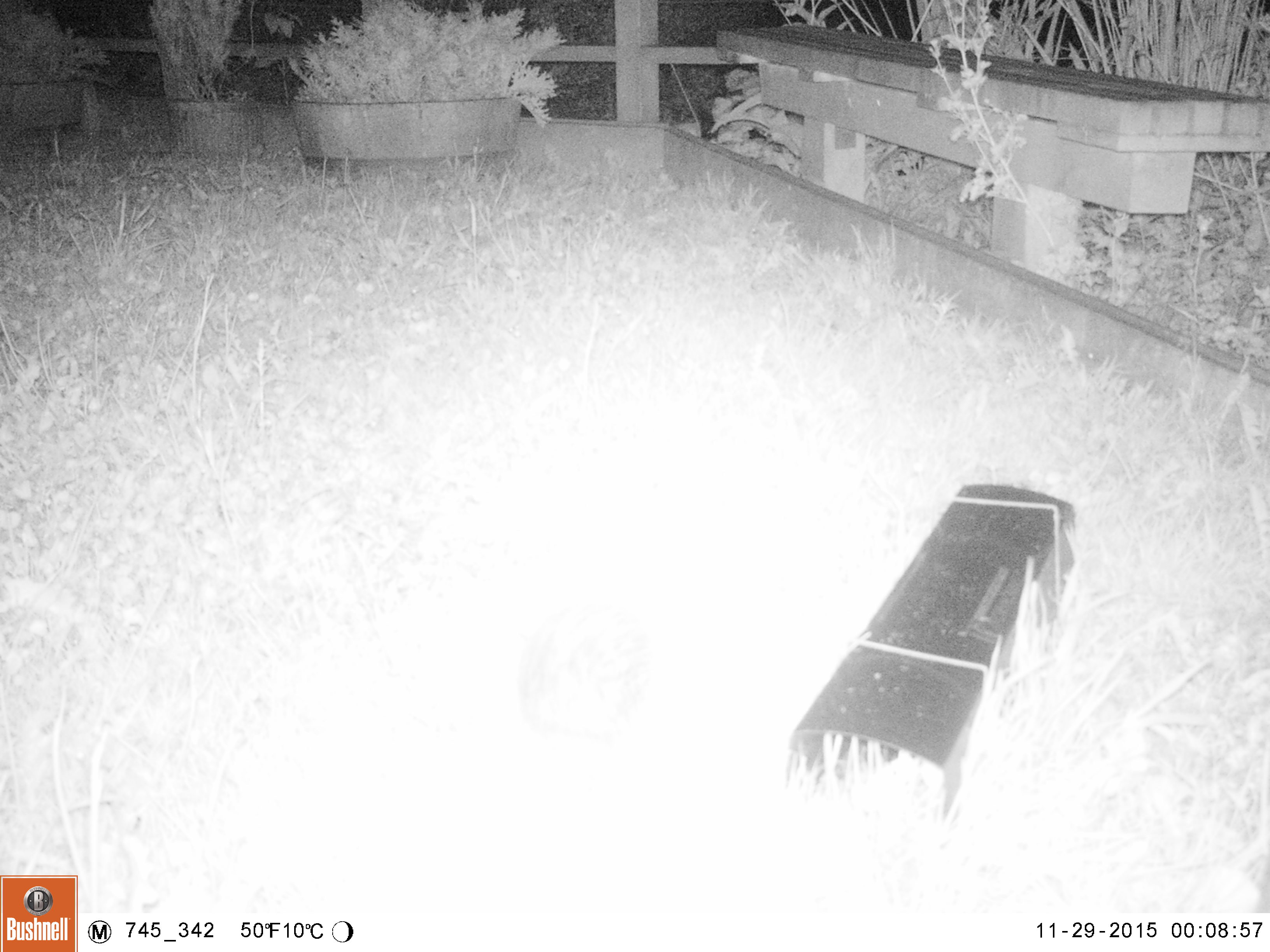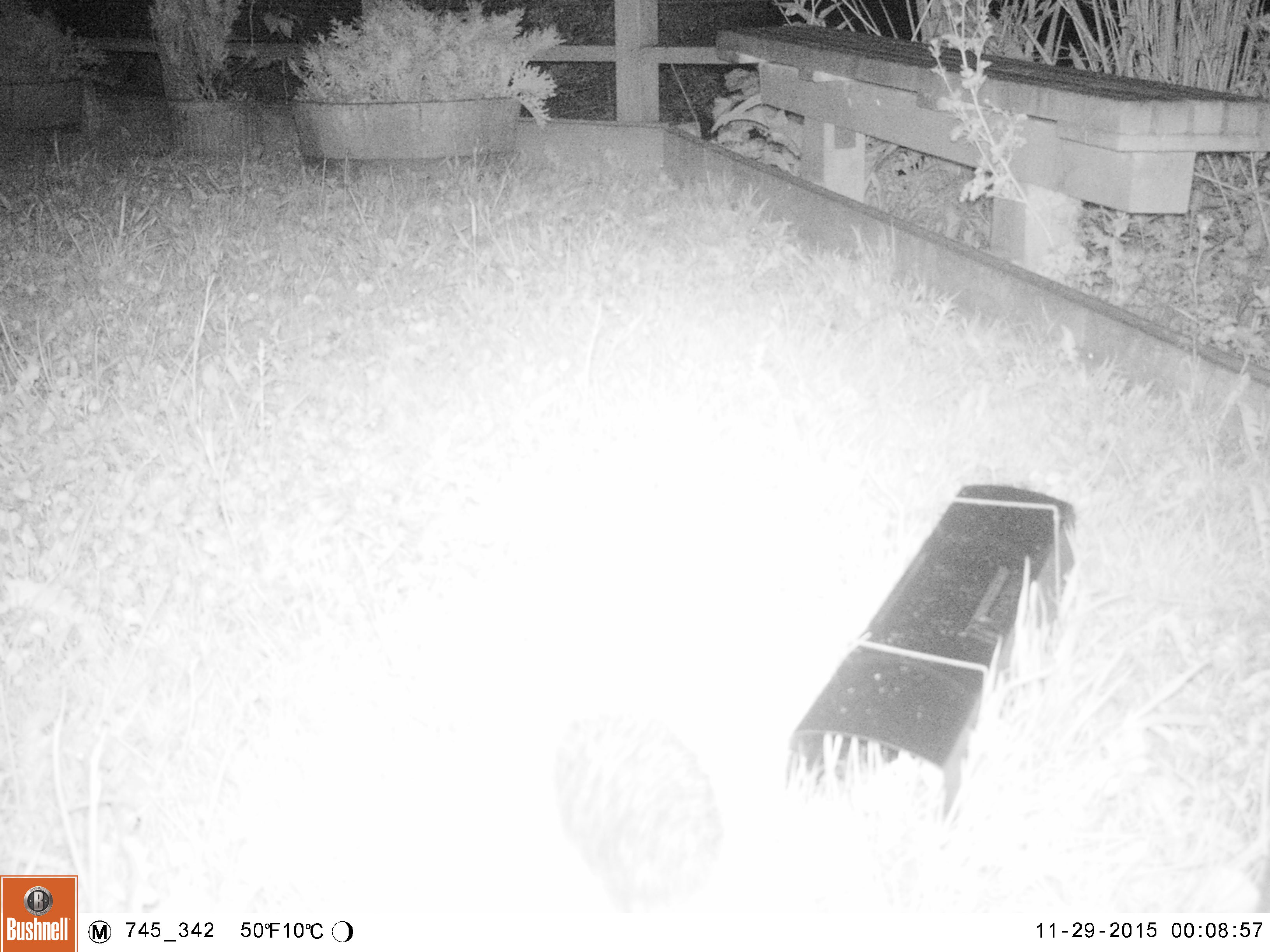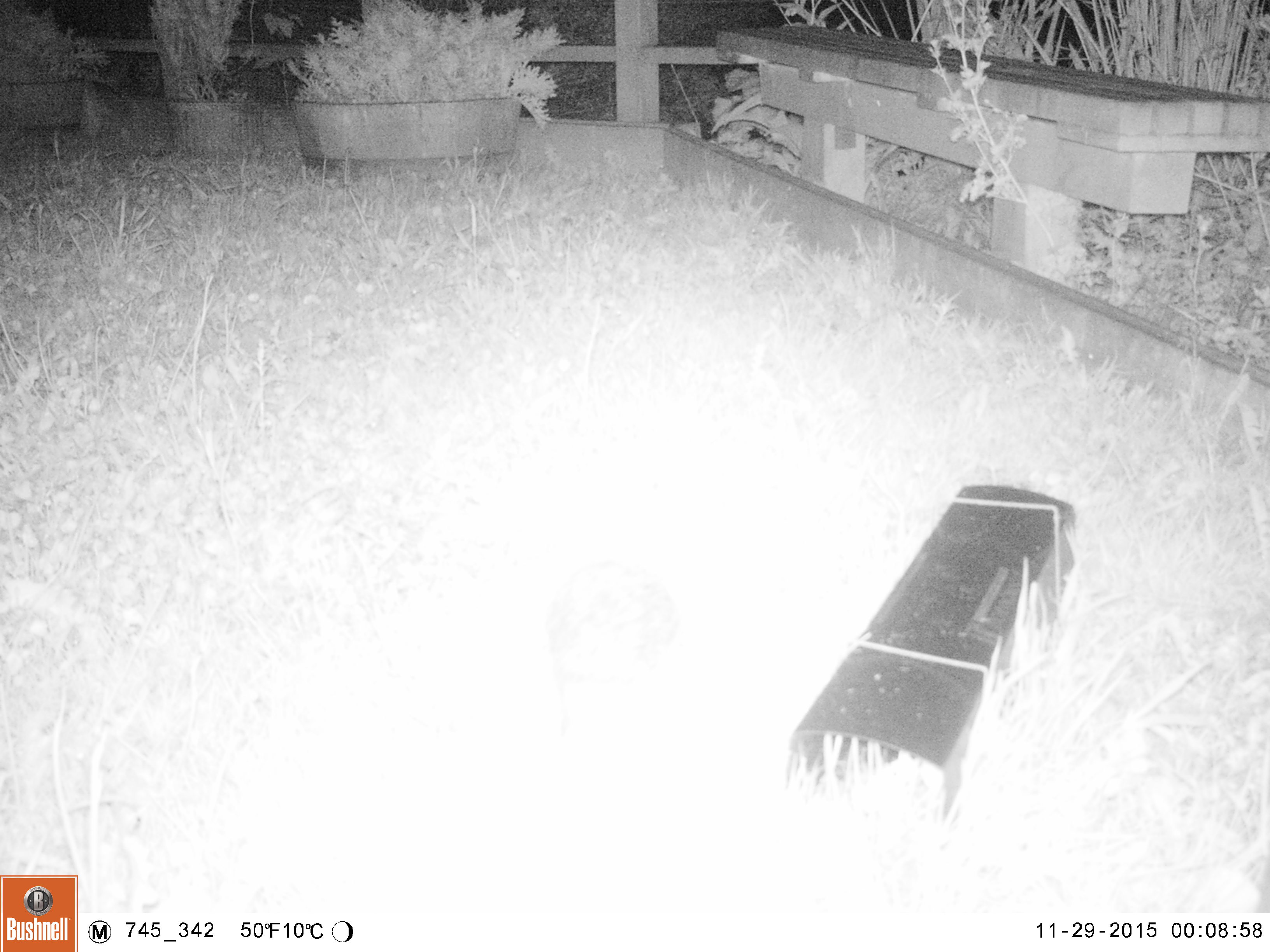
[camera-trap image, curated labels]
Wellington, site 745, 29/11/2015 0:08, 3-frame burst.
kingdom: Animalia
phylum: Chordata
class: Mammalia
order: Eulipotyphla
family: Erinaceidae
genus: Erinaceus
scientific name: Erinaceus europaeus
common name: hedgehog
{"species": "hedgehog (Erinaceus europaeus)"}